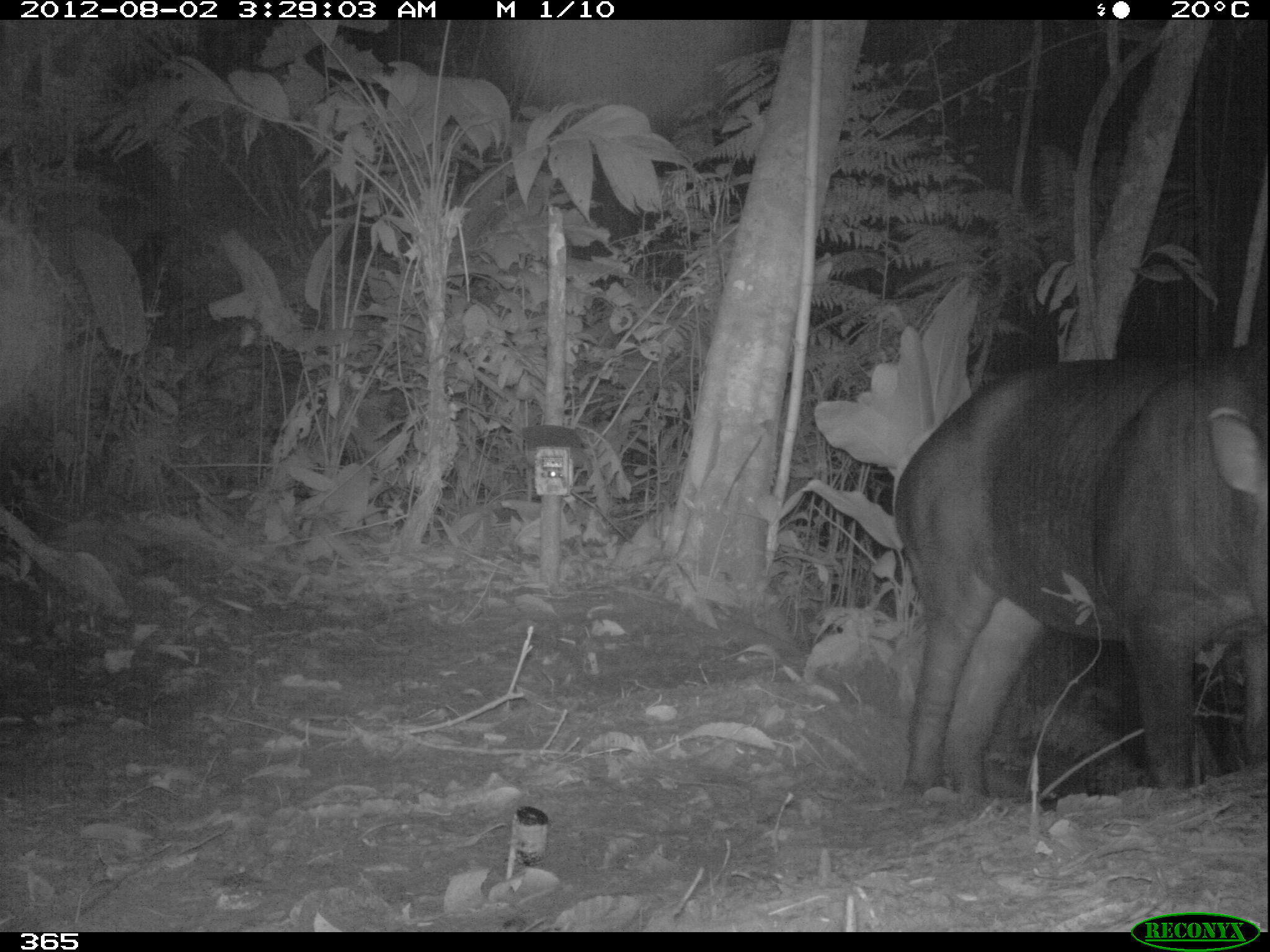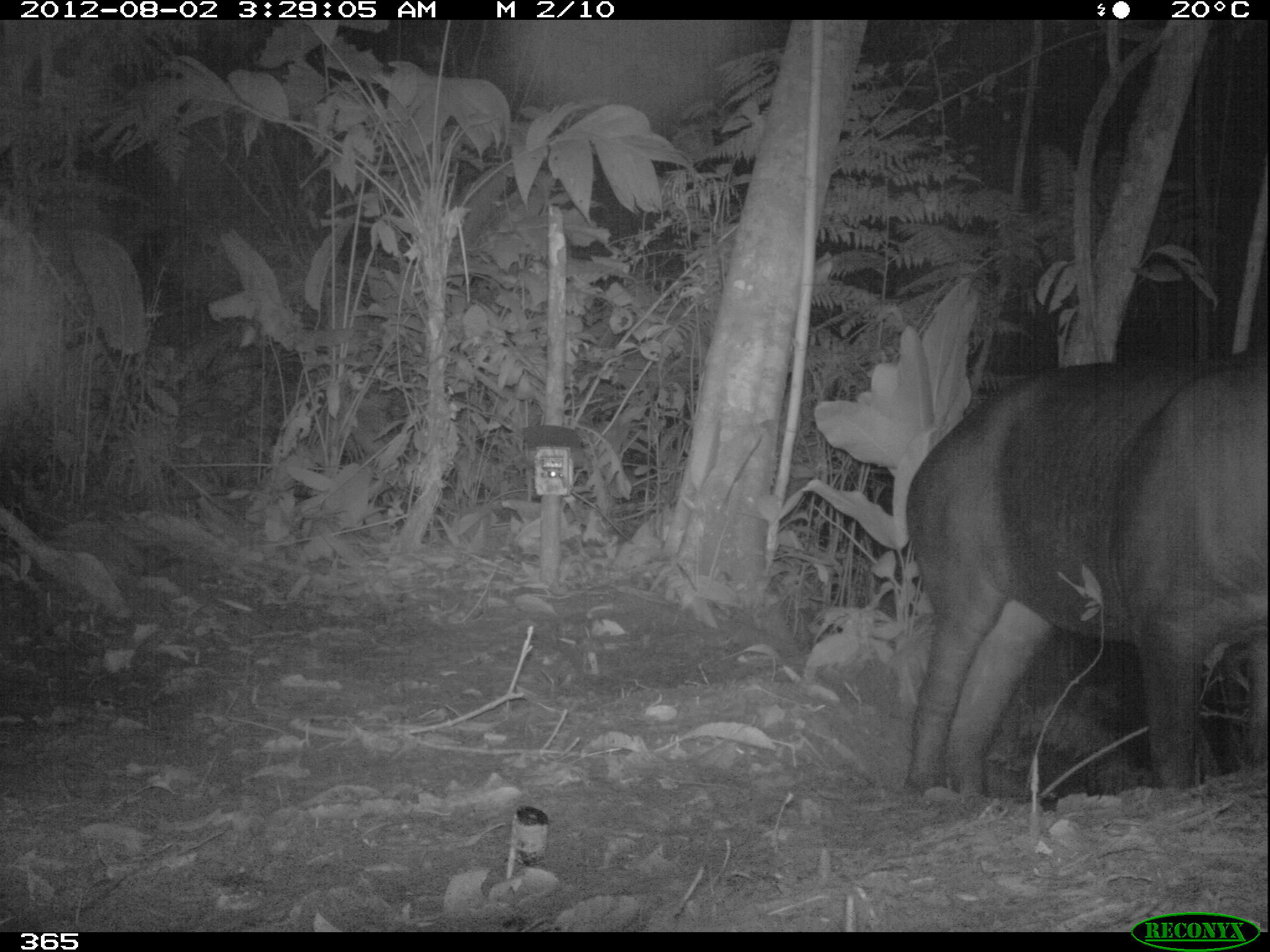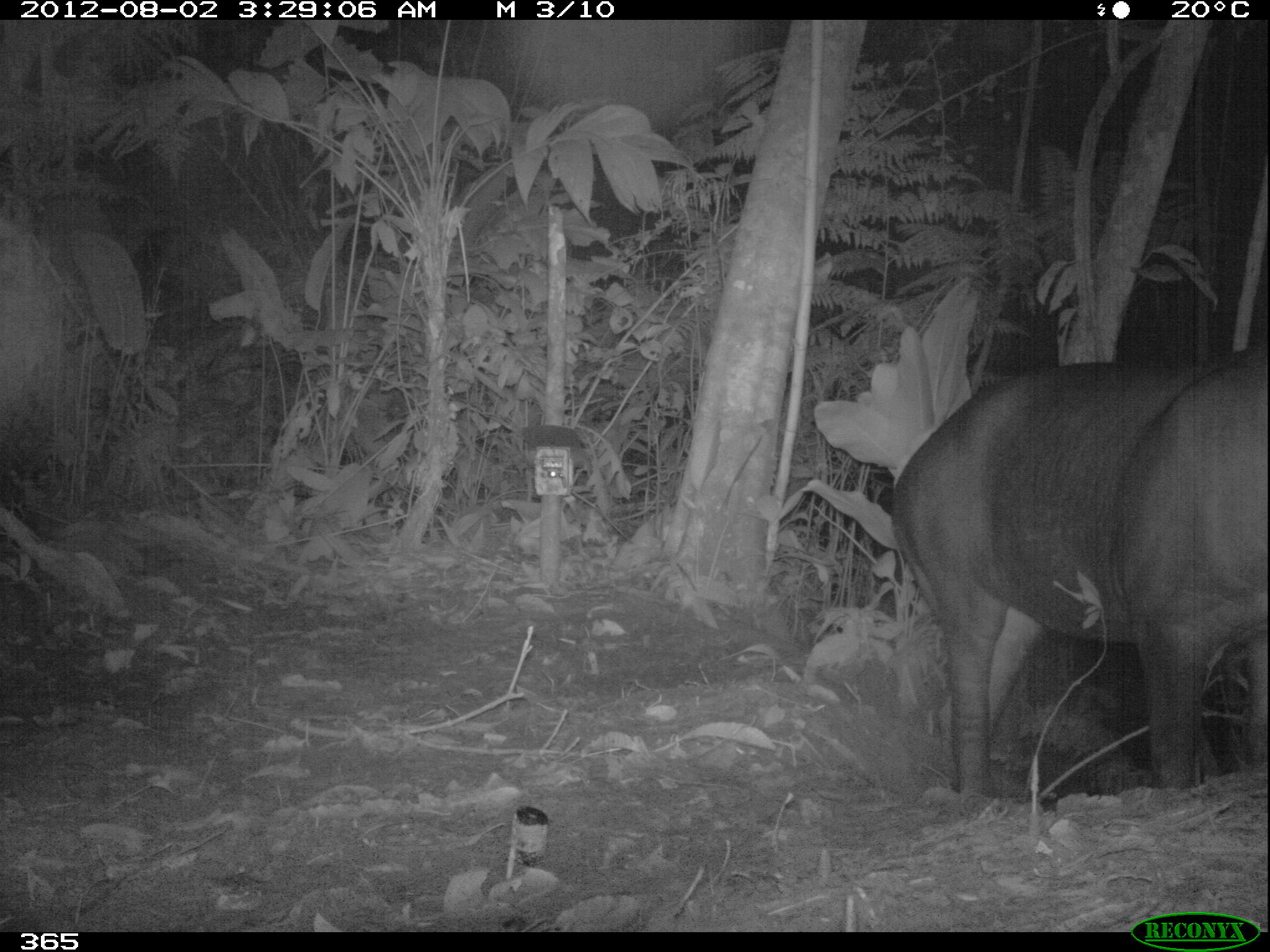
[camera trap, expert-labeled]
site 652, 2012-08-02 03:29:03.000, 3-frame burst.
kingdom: Animalia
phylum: Chordata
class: Mammalia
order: Perissodactyla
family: Tapiridae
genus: Tapirus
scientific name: Tapirus terrestris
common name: south american tapir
Tapirus terrestris (south american tapir).